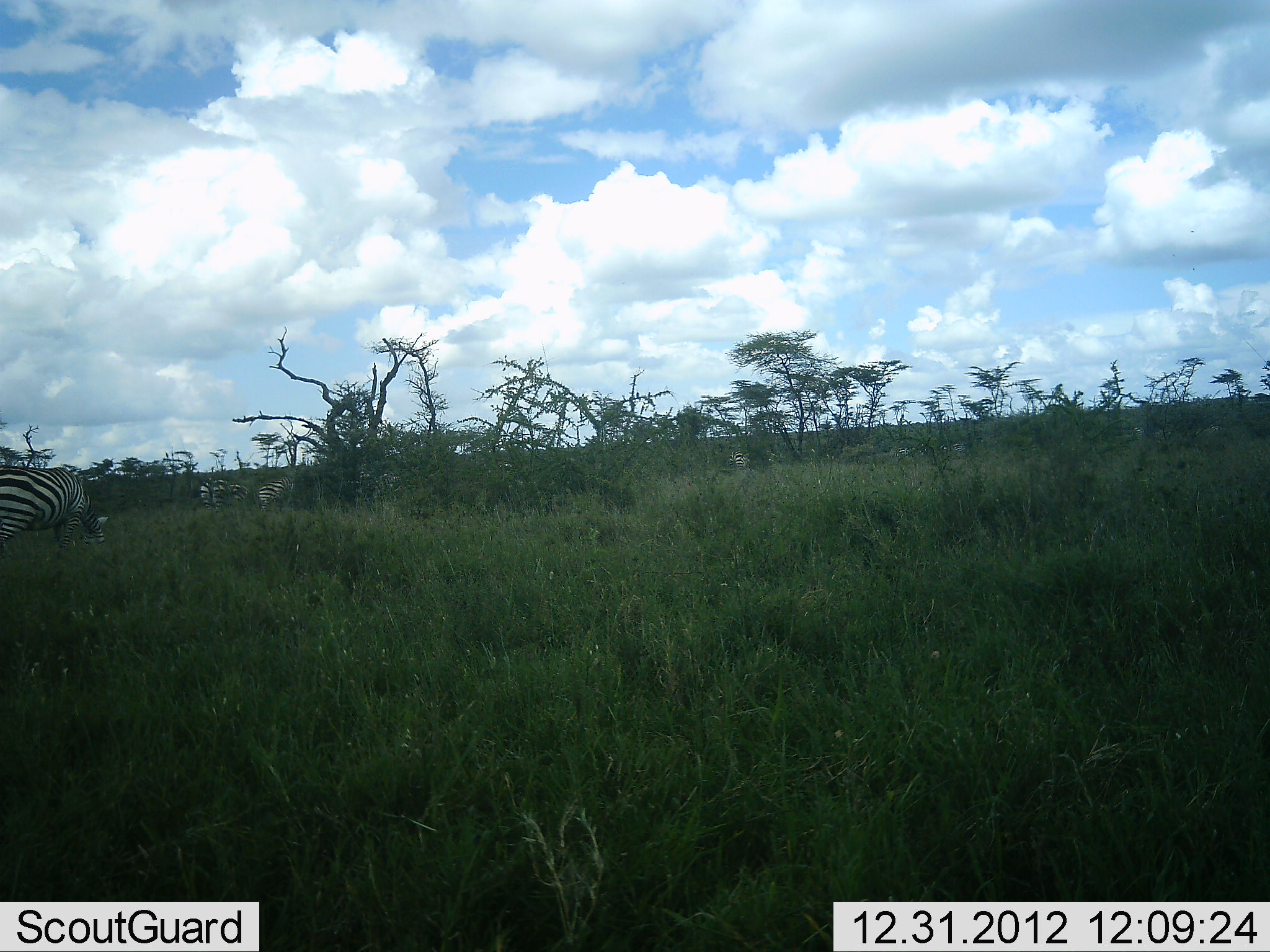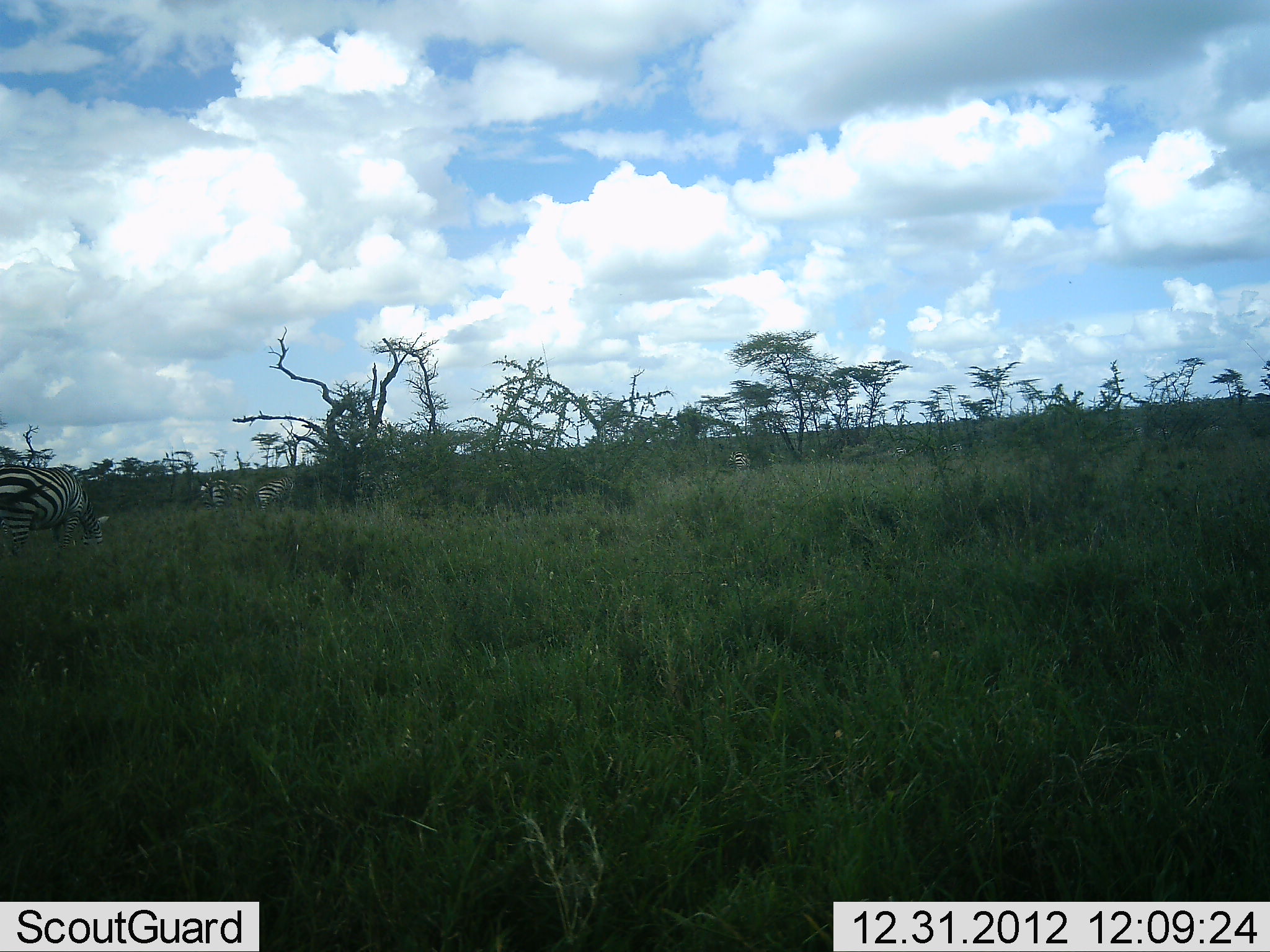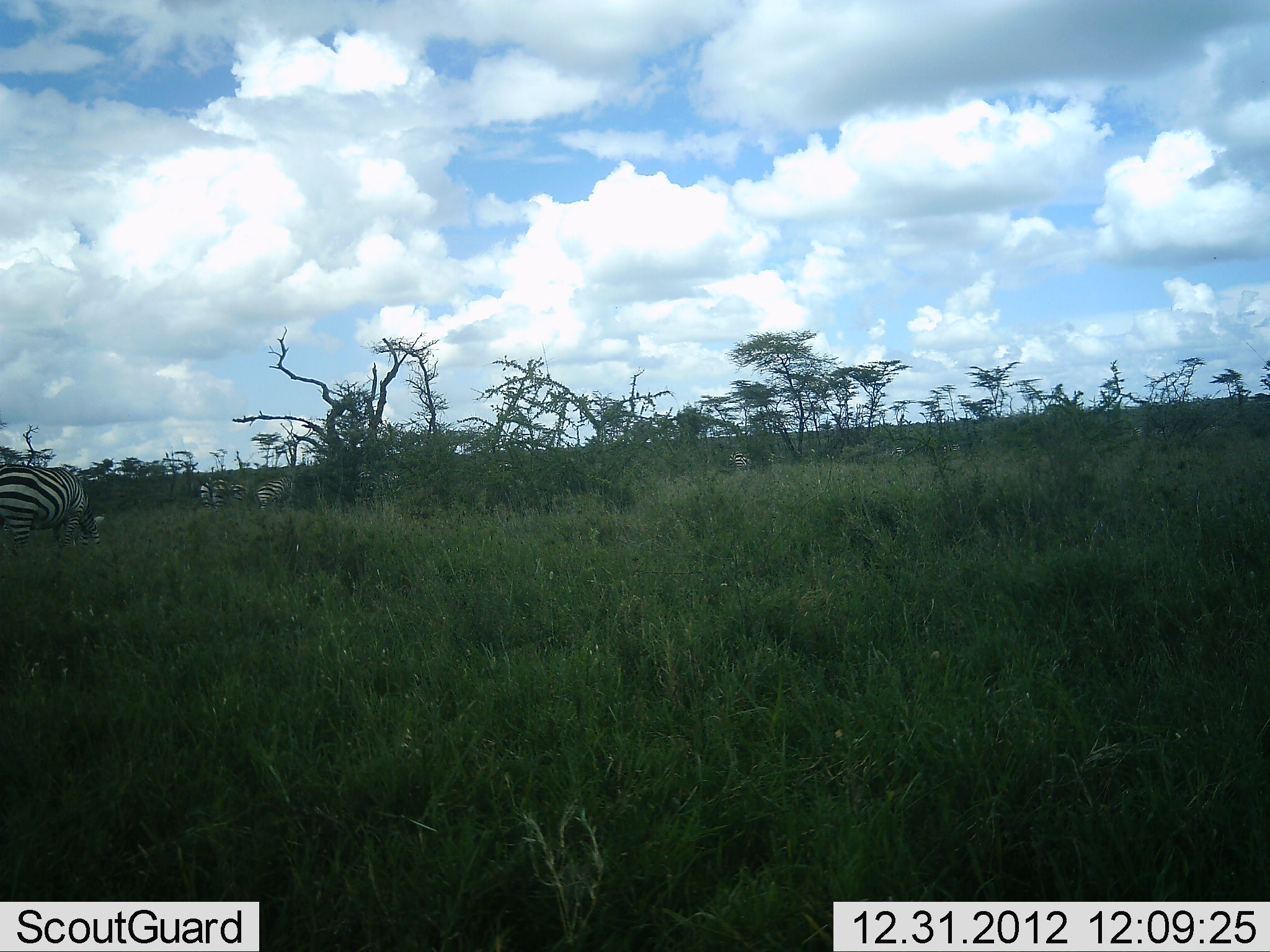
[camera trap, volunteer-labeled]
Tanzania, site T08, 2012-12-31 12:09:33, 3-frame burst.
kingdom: Animalia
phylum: Chordata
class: Mammalia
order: Perissodactyla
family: Equidae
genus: Equus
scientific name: Equus quagga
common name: plains zebra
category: zebra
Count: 4.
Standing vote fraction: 41%.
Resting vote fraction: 0%.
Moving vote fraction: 9%.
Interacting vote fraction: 0%.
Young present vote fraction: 0%.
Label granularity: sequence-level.